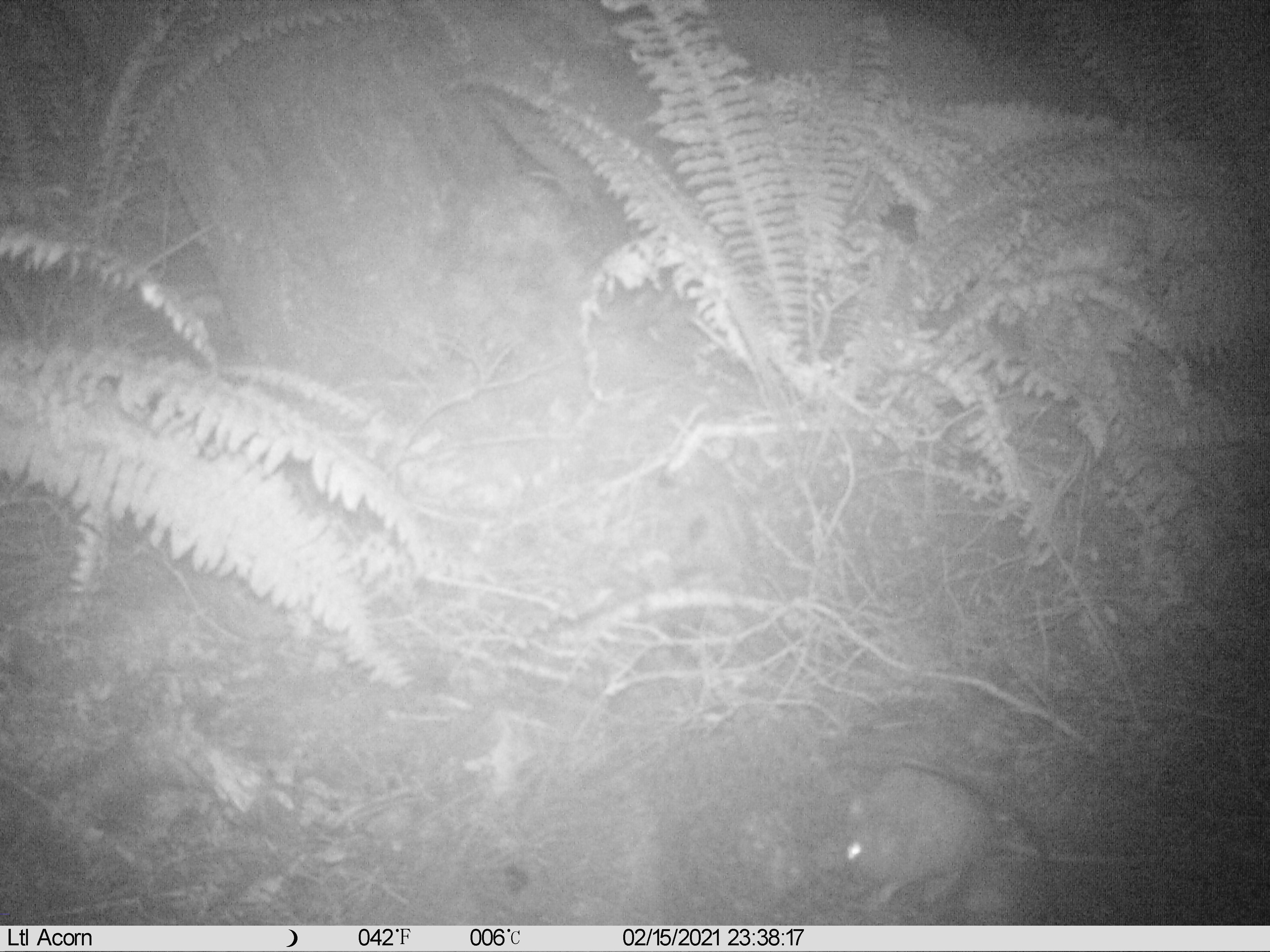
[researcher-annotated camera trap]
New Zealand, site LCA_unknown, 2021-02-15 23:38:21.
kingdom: Animalia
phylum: Chordata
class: Mammalia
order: Rodentia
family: Muridae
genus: Rattus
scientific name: Rattus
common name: rat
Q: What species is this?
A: Rat (Rattus).